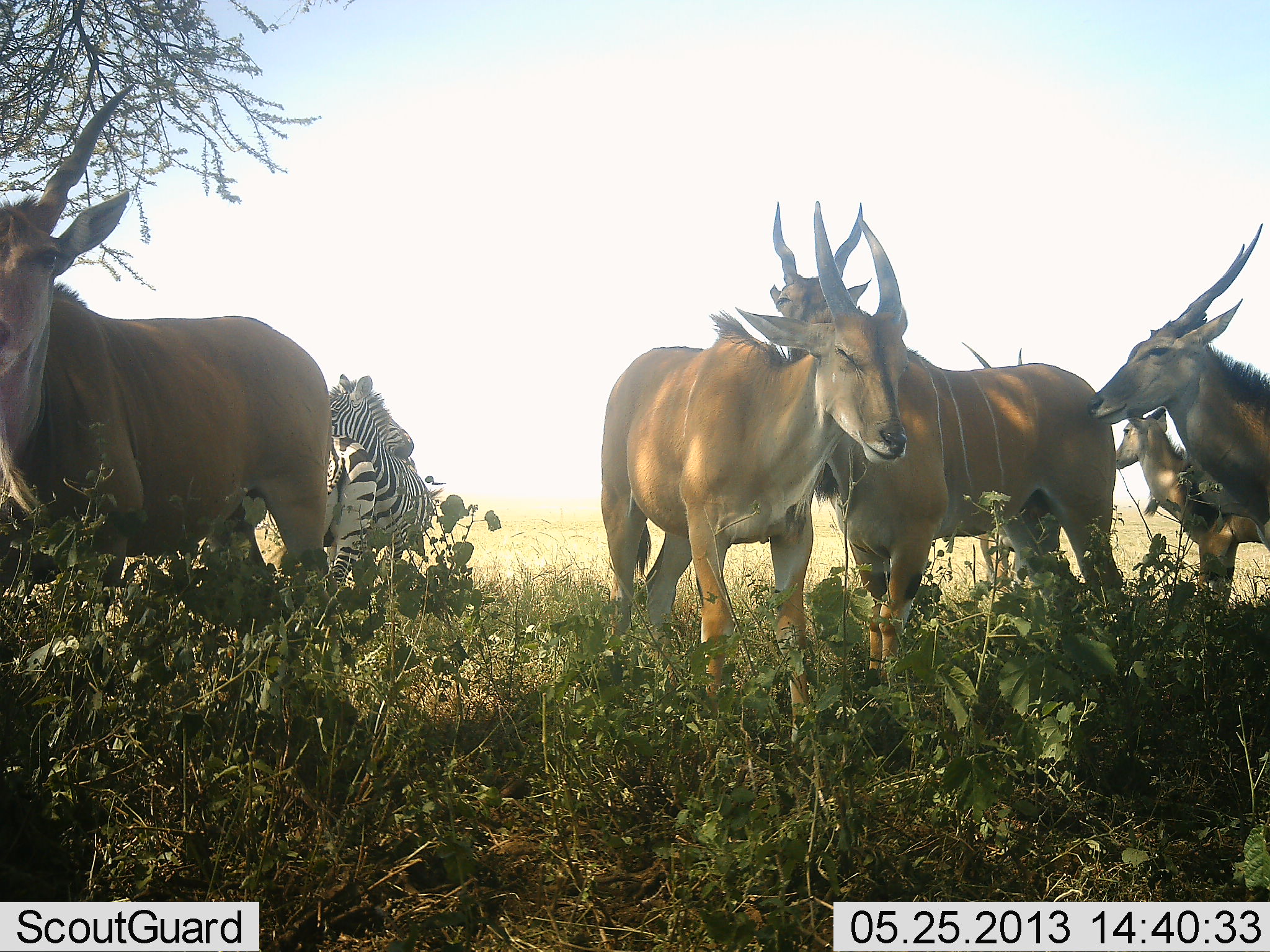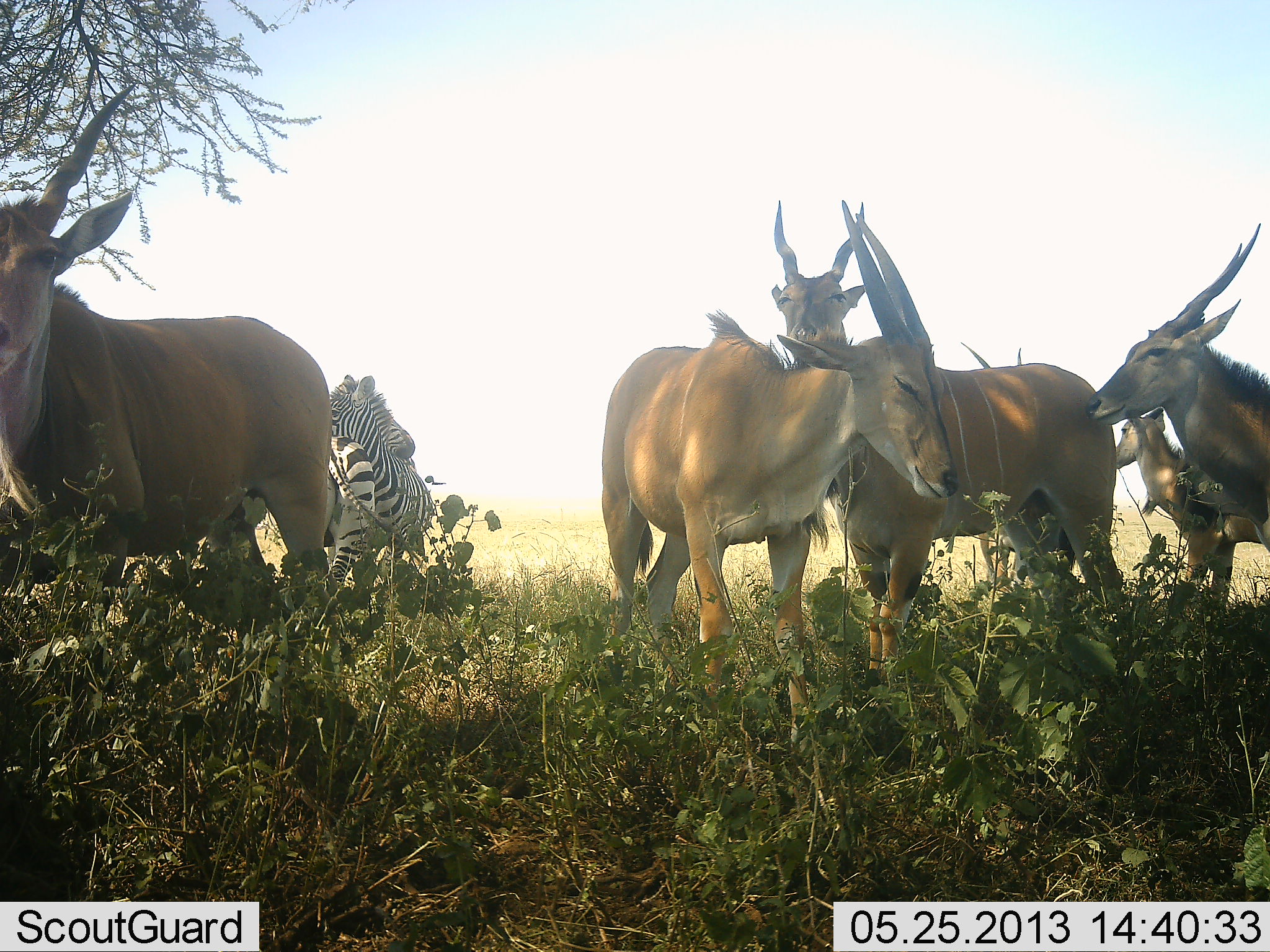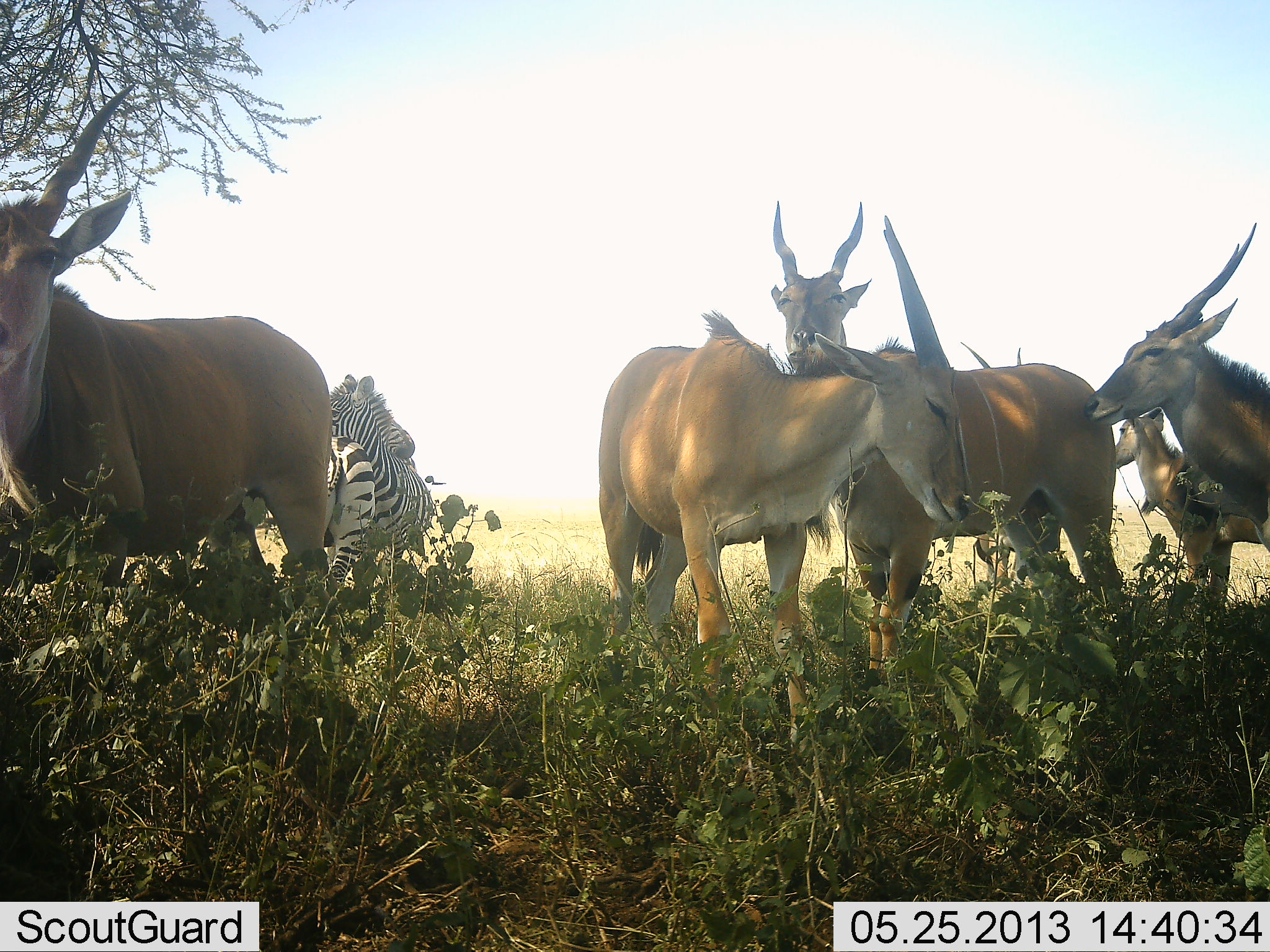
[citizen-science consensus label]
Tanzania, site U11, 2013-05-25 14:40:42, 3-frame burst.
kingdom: Animalia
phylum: Chordata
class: Mammalia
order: Artiodactyla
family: Bovidae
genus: Tragelaphus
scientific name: Tragelaphus oryx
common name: eland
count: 5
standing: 96%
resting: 15%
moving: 4%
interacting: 15%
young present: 11%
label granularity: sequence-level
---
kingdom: Animalia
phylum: Chordata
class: Mammalia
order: Perissodactyla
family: Equidae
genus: Equus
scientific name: Equus quagga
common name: plains zebra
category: zebra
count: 2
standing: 70%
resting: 3%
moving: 3%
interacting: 42%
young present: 0%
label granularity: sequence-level